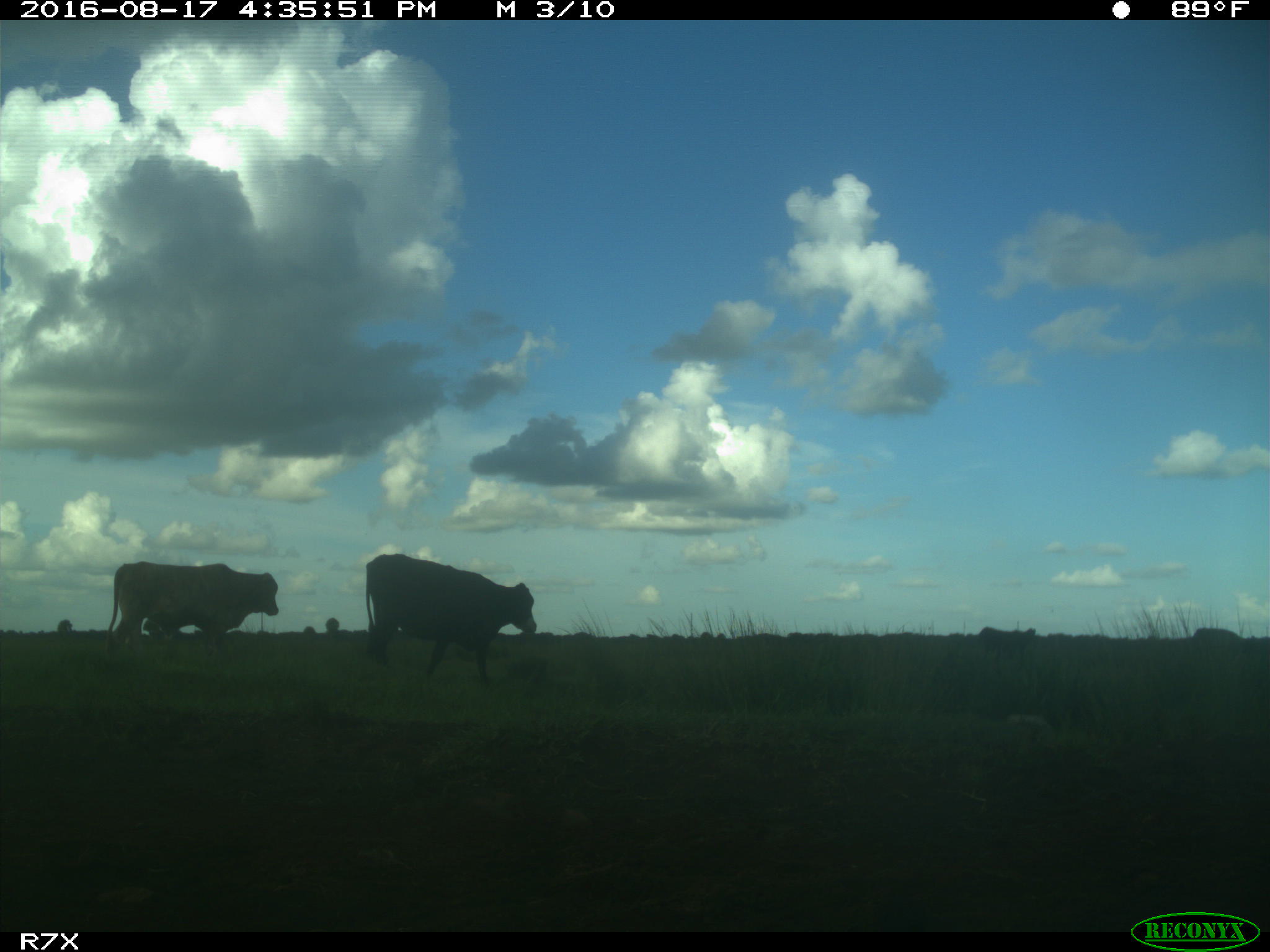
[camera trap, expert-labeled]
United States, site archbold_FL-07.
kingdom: Animalia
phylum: Chordata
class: Mammalia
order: Artiodactyla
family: Bovidae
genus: Bos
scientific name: Bos taurus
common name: domestic cow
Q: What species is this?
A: Bos taurus (domestic cow).